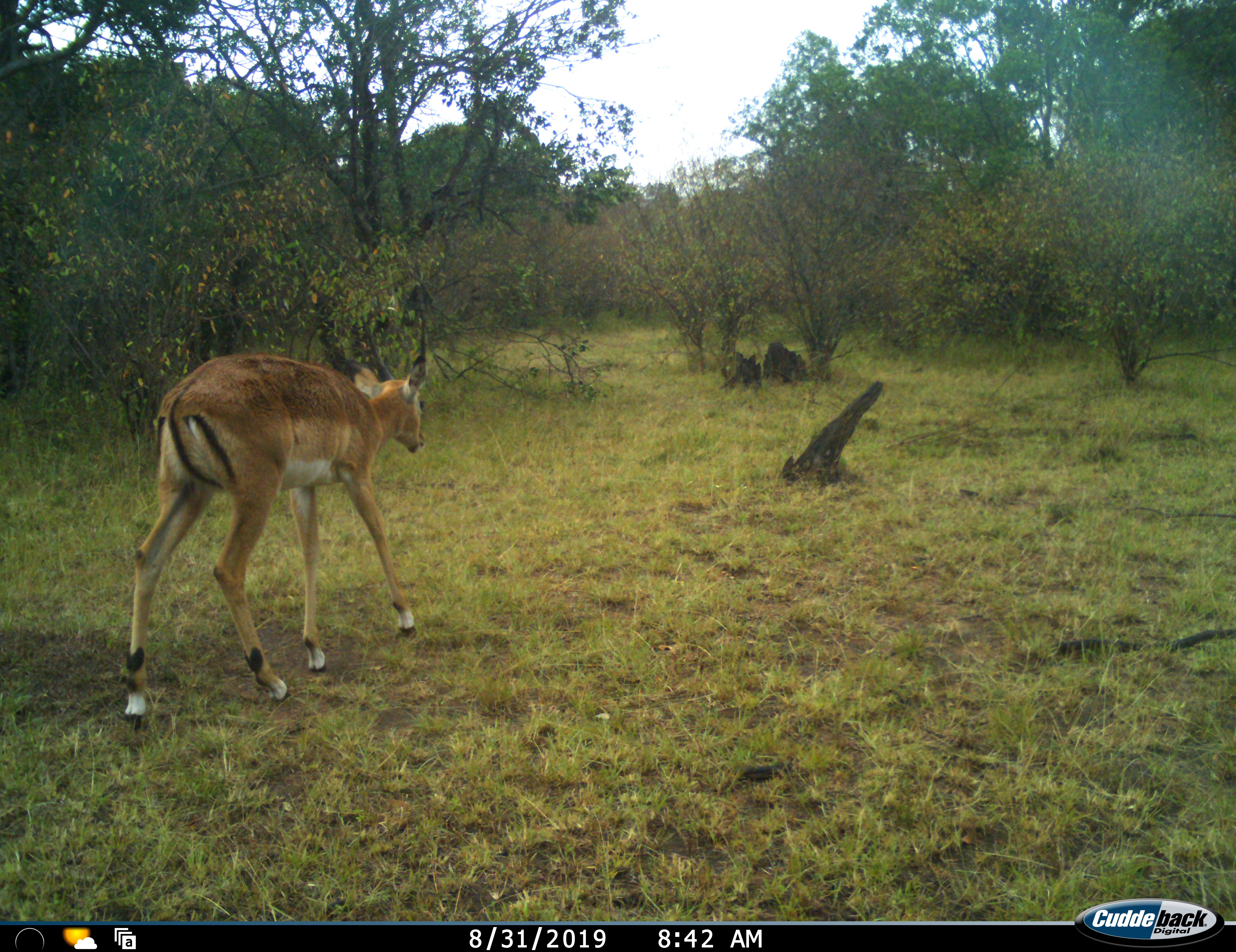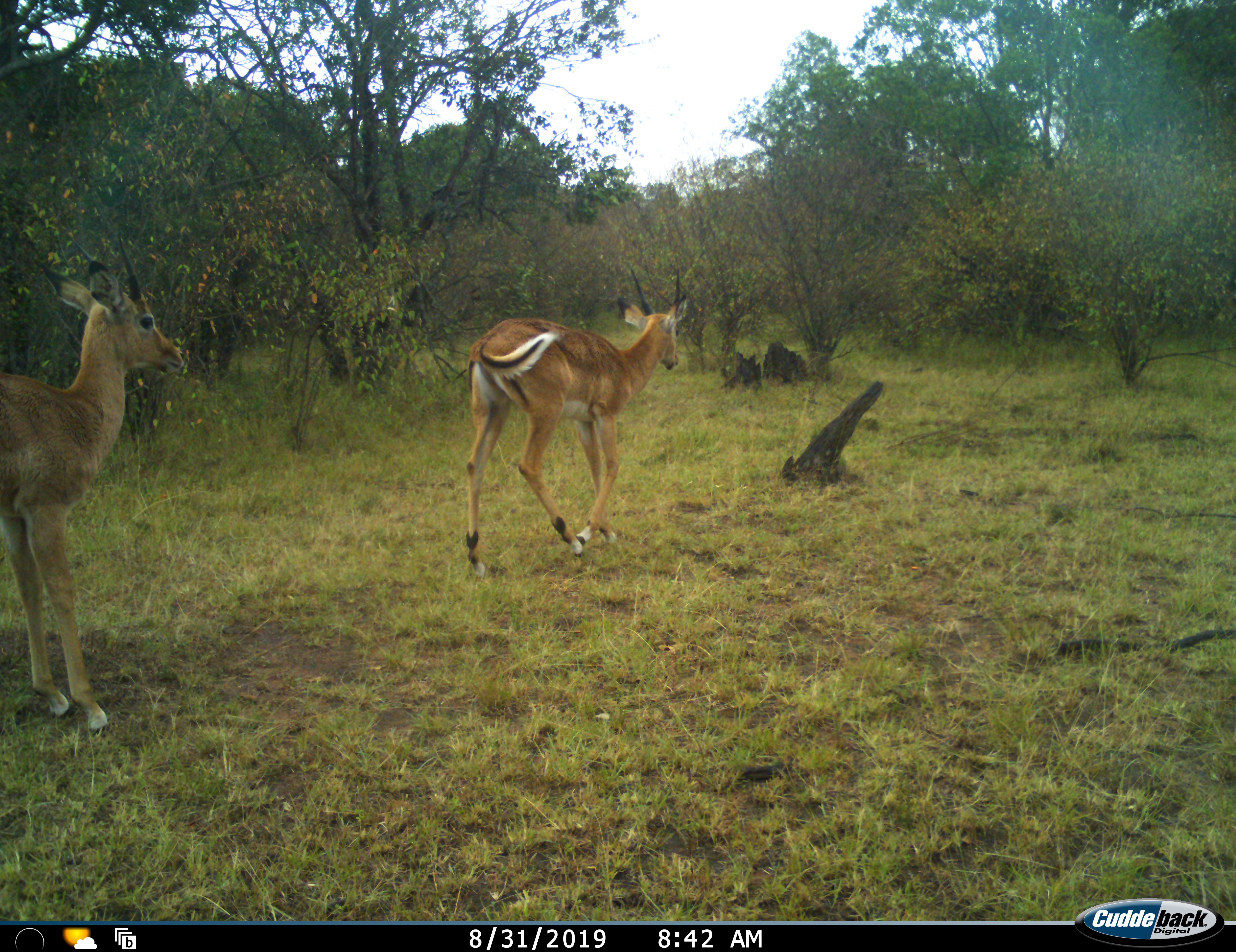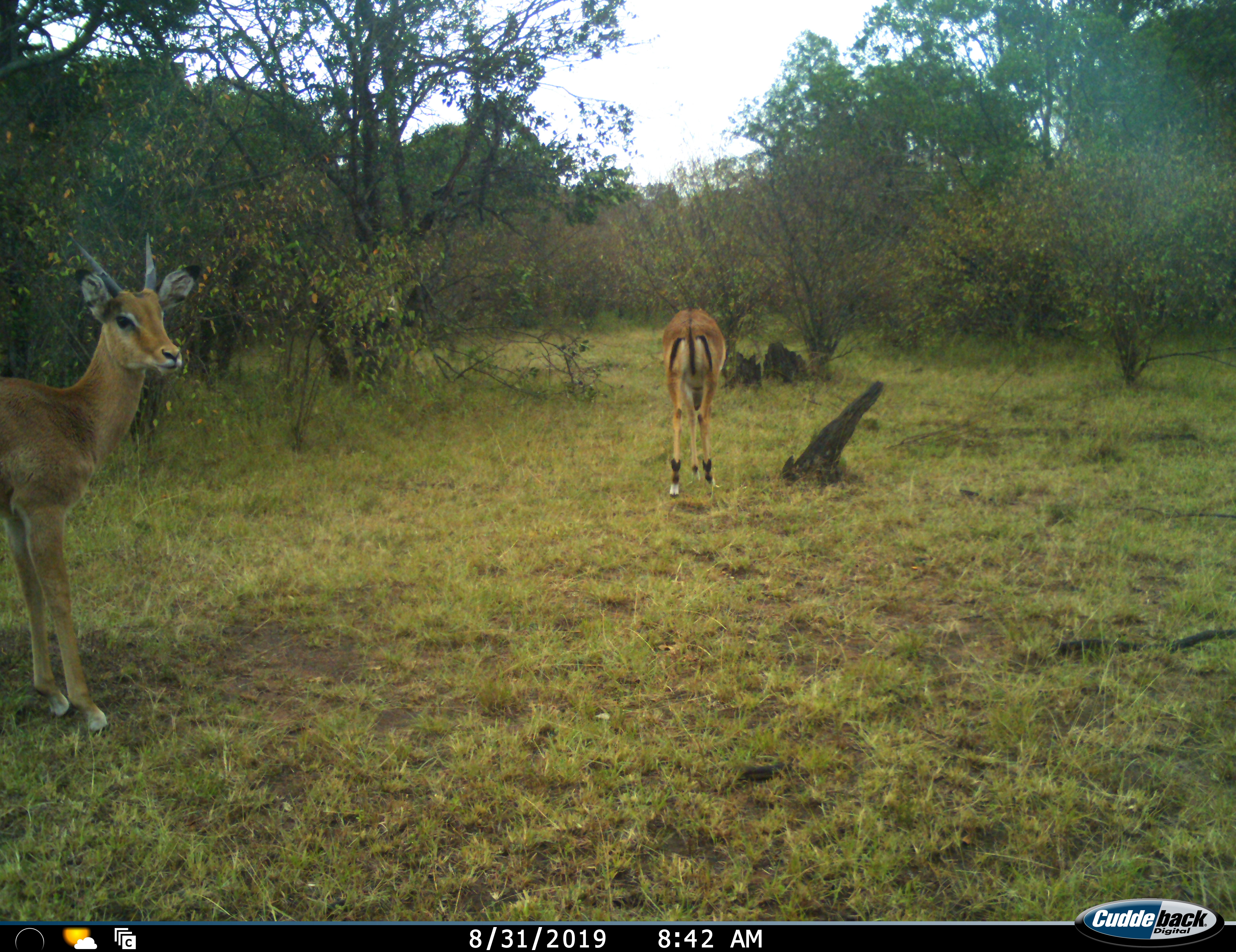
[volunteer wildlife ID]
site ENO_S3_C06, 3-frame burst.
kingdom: Animalia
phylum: Chordata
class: Mammalia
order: Artiodactyla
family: Bovidae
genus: Aepyceros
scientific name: Aepyceros melampus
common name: impala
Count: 2.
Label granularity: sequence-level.